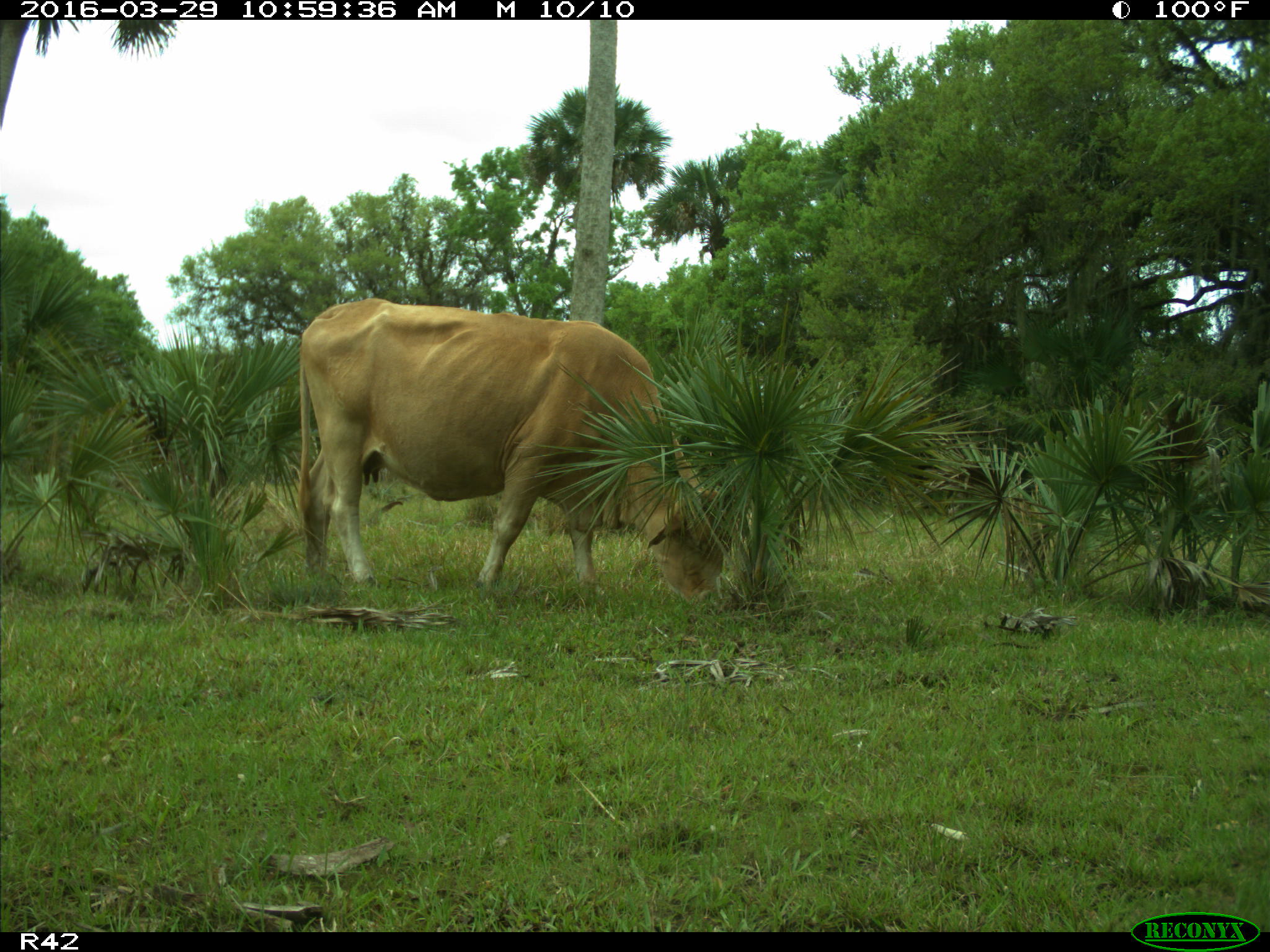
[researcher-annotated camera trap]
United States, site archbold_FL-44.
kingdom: Animalia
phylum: Chordata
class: Mammalia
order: Artiodactyla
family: Bovidae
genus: Bos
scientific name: Bos taurus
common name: domestic cow